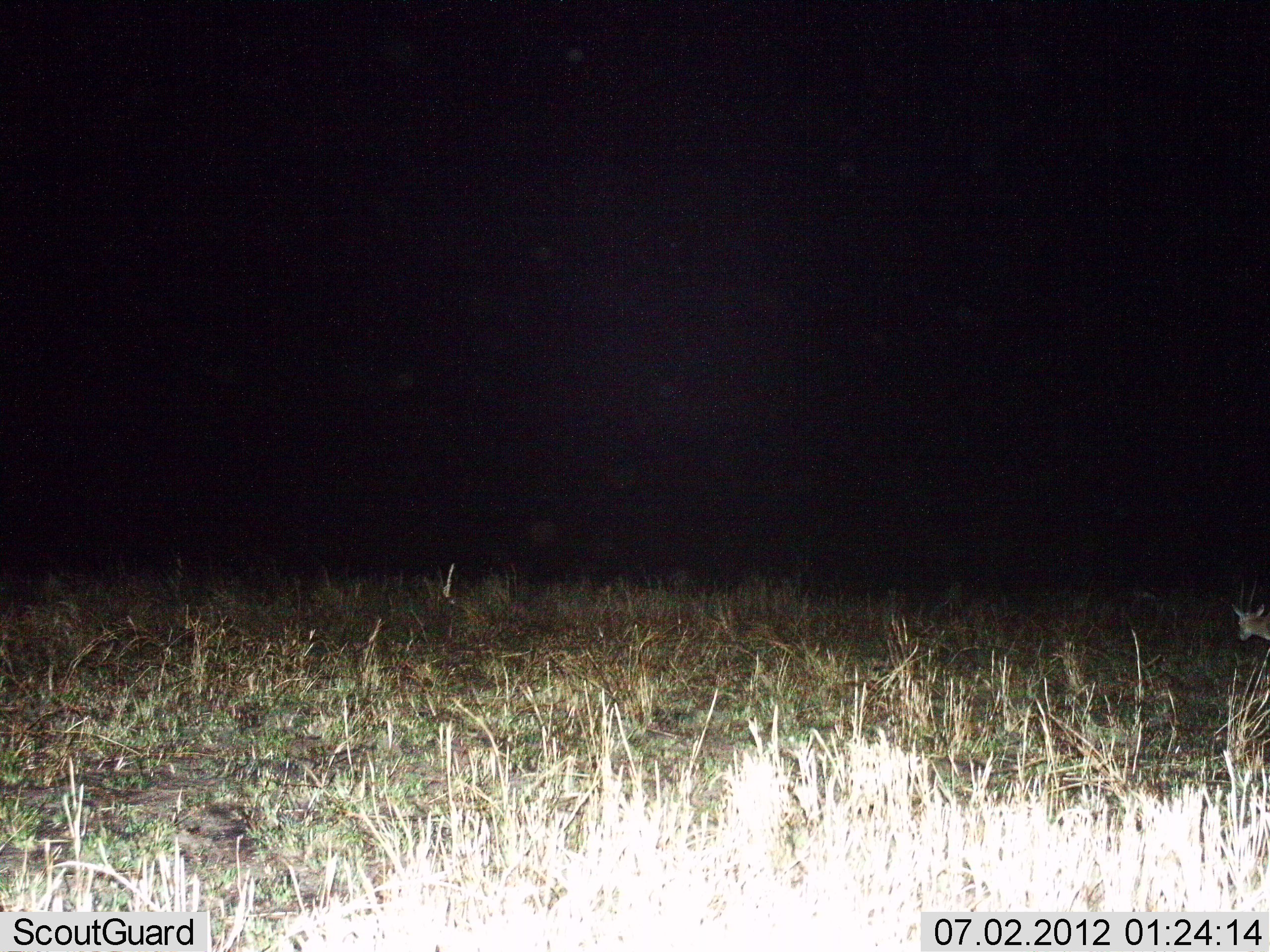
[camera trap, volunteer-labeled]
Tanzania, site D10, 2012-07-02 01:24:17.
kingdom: Animalia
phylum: Chordata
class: Mammalia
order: Artiodactyla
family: Bovidae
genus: Eudorcas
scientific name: Eudorcas thomsonii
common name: thomson's gazelle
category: gazellethomsons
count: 1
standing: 33%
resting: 0%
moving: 67%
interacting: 0%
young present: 0%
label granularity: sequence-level